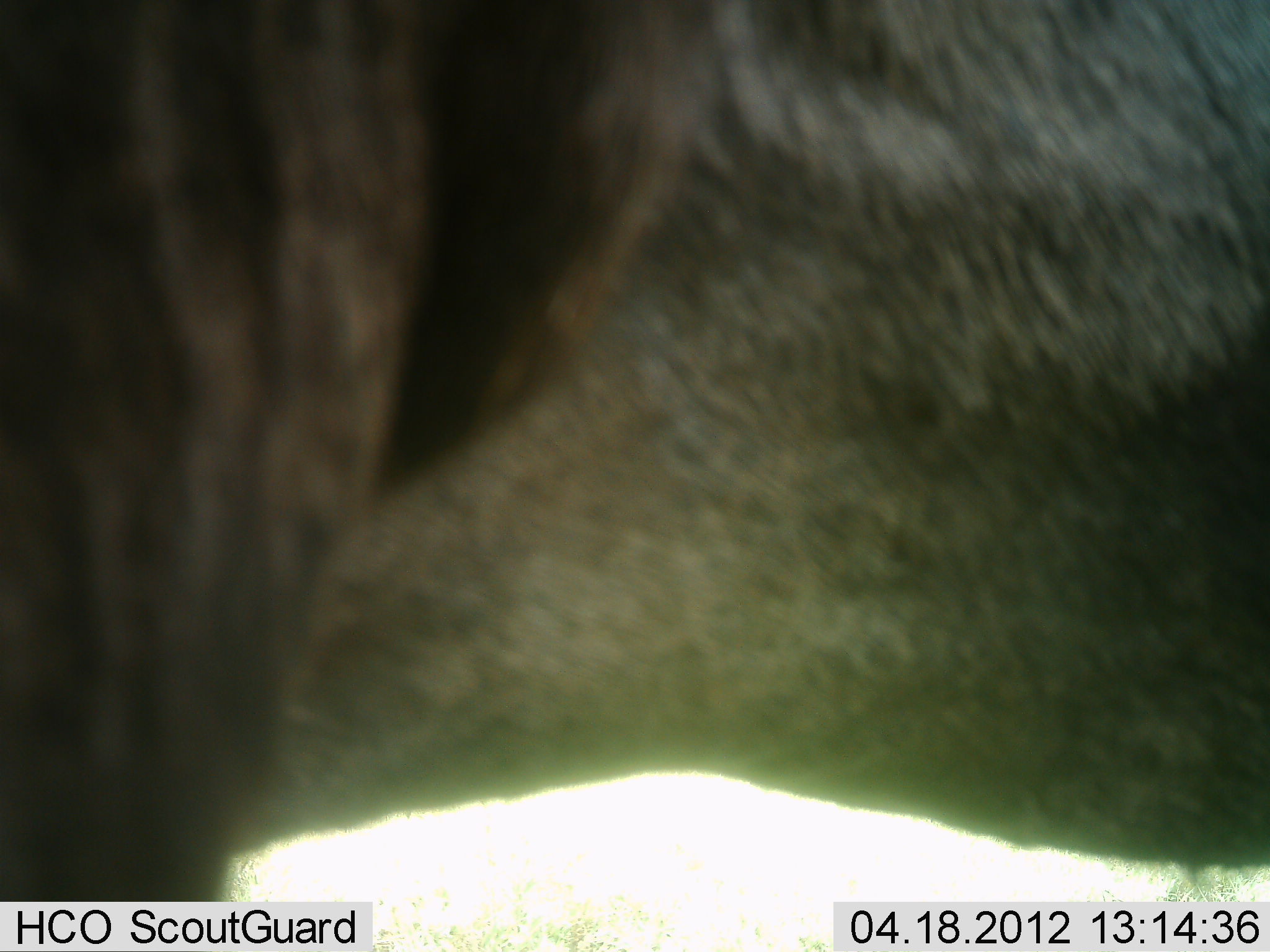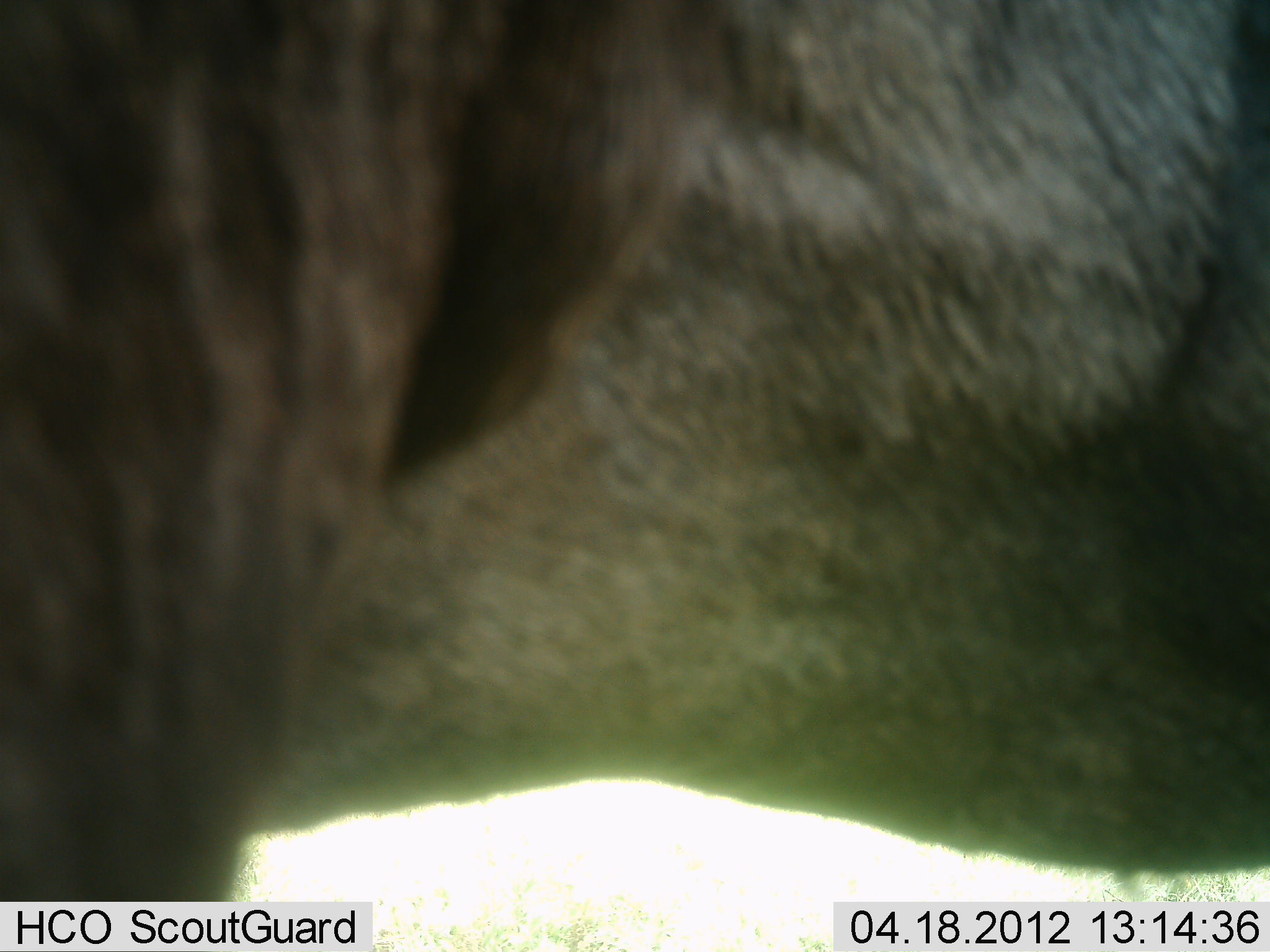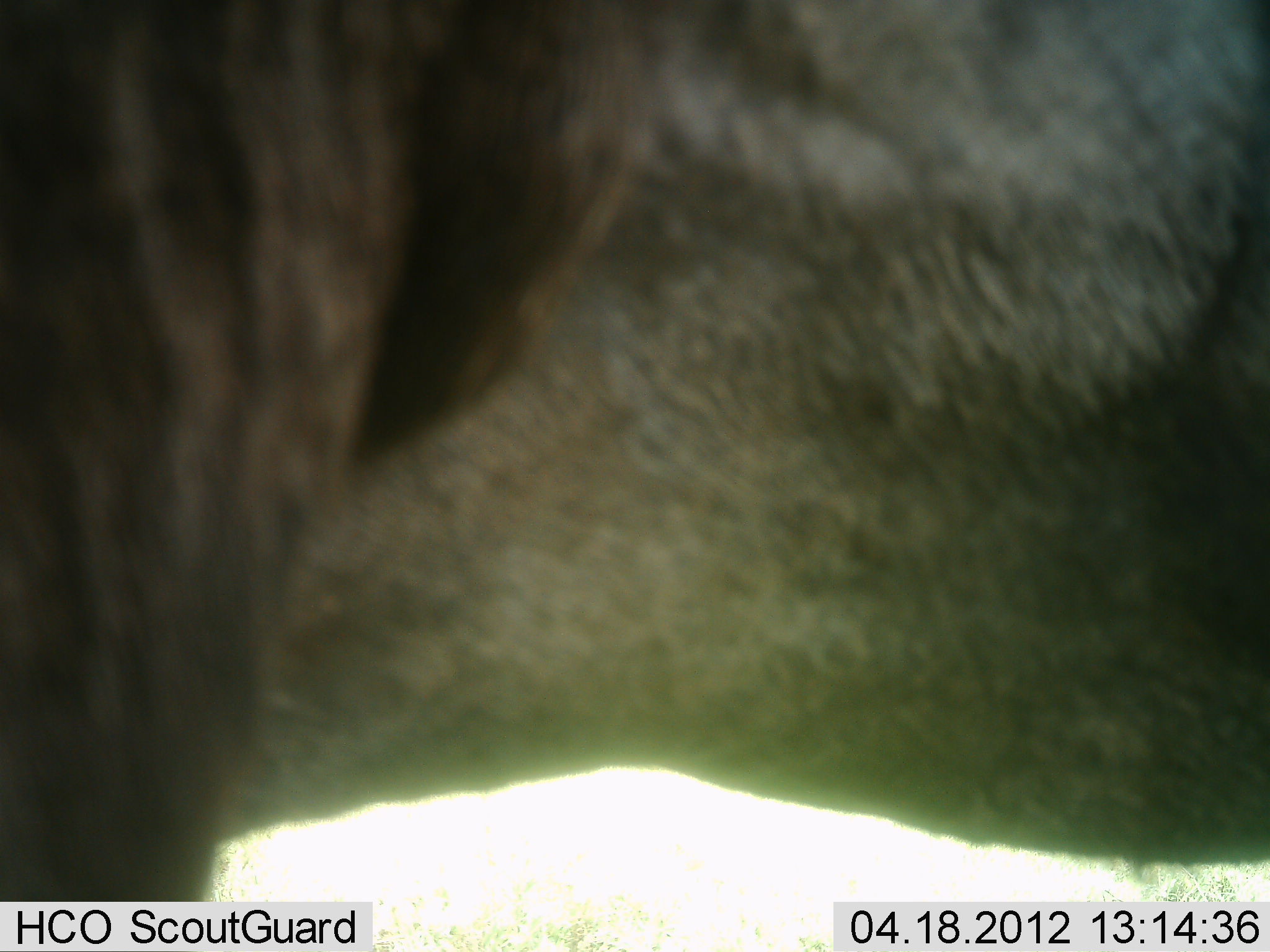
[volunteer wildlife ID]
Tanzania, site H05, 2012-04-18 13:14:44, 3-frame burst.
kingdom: Animalia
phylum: Chordata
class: Mammalia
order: Artiodactyla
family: Bovidae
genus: Connochaetes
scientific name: Connochaetes taurinus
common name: blue wildebeest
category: wildebeest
Wildebeest (blue wildebeest) (Connochaetes taurinus), count 1. Behavior (volunteer vote fractions): standing 100%, resting 0%, moving 0%, interacting 0%. Young present (vote fraction): 0%. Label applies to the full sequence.